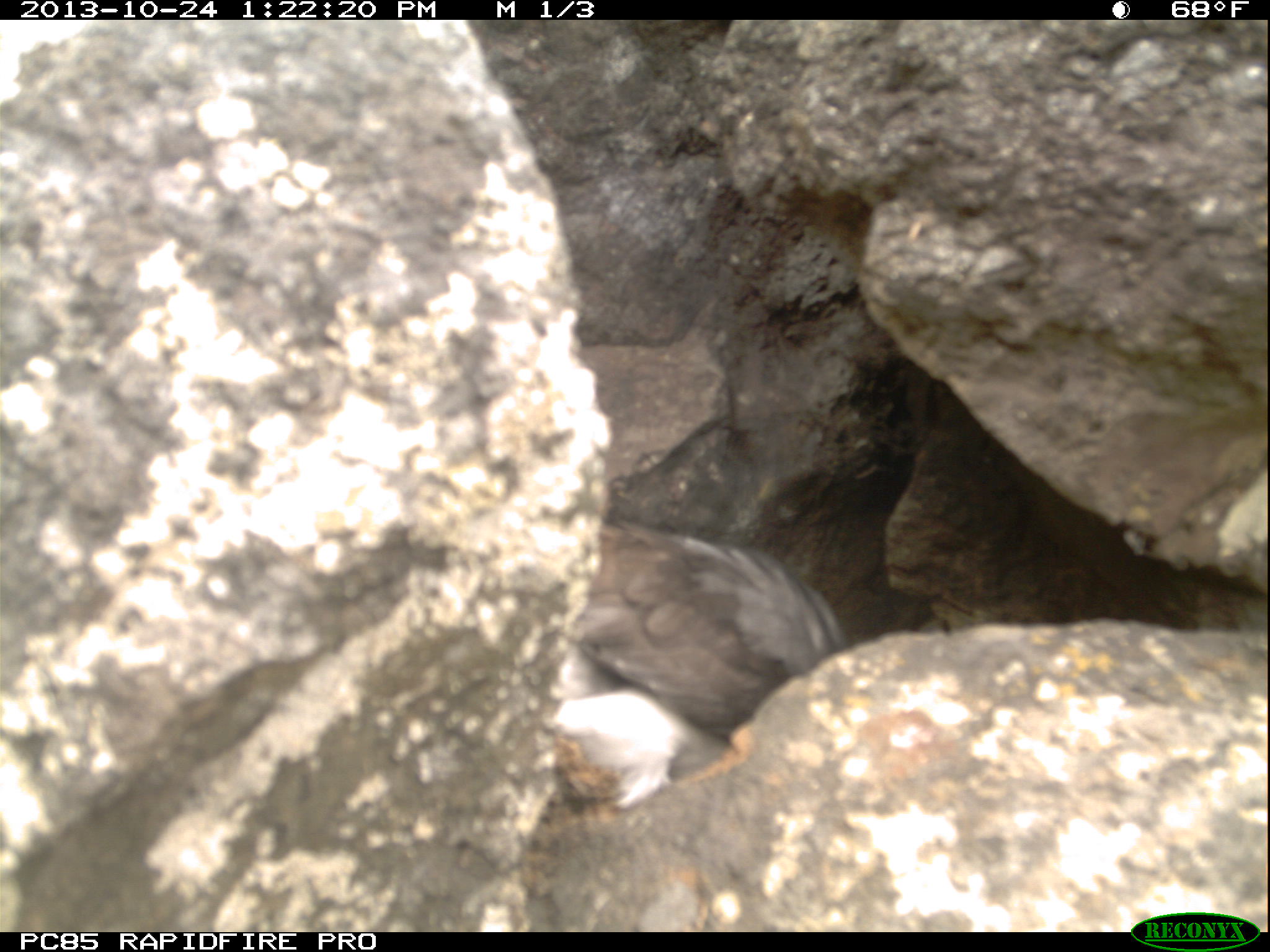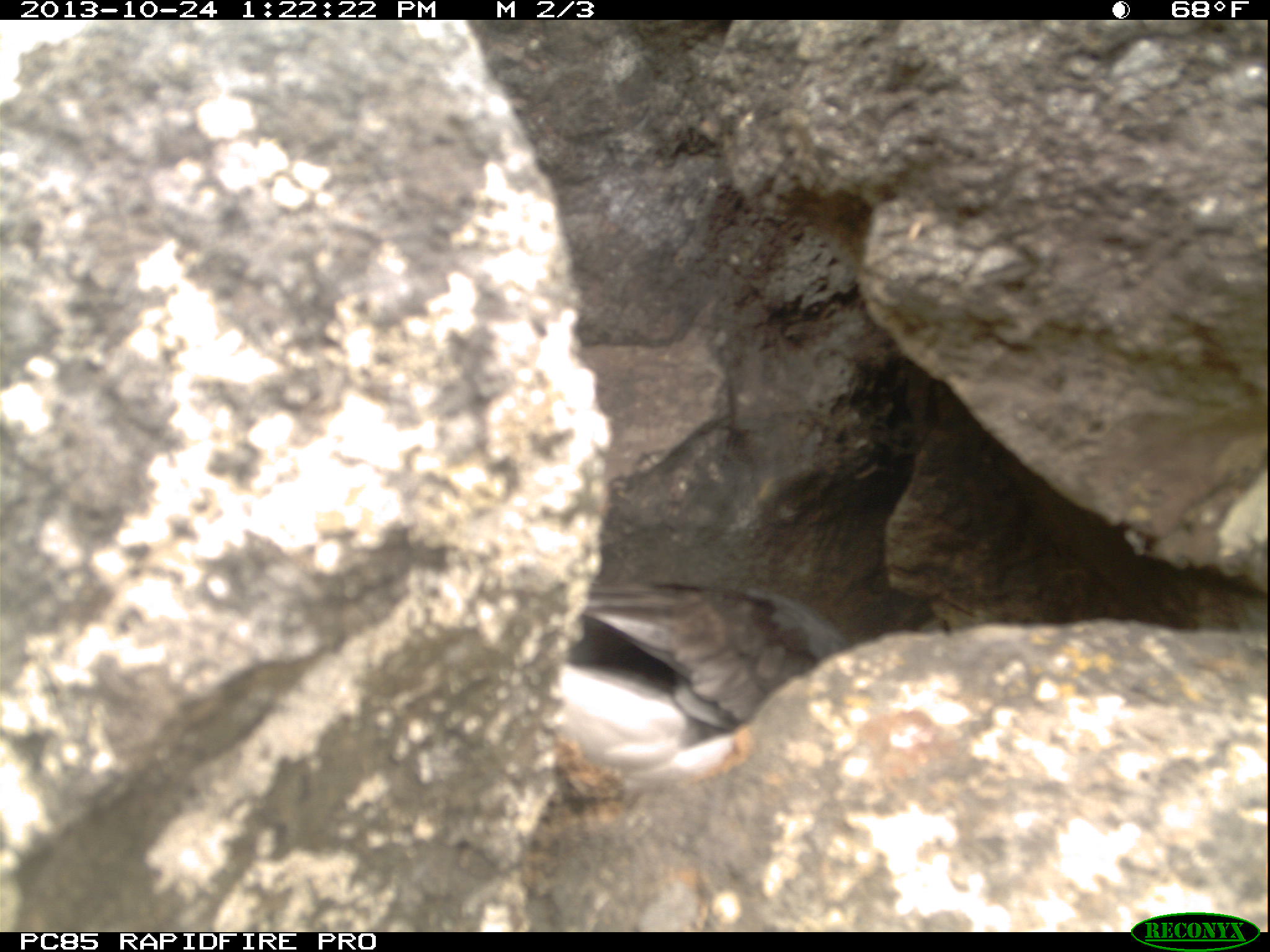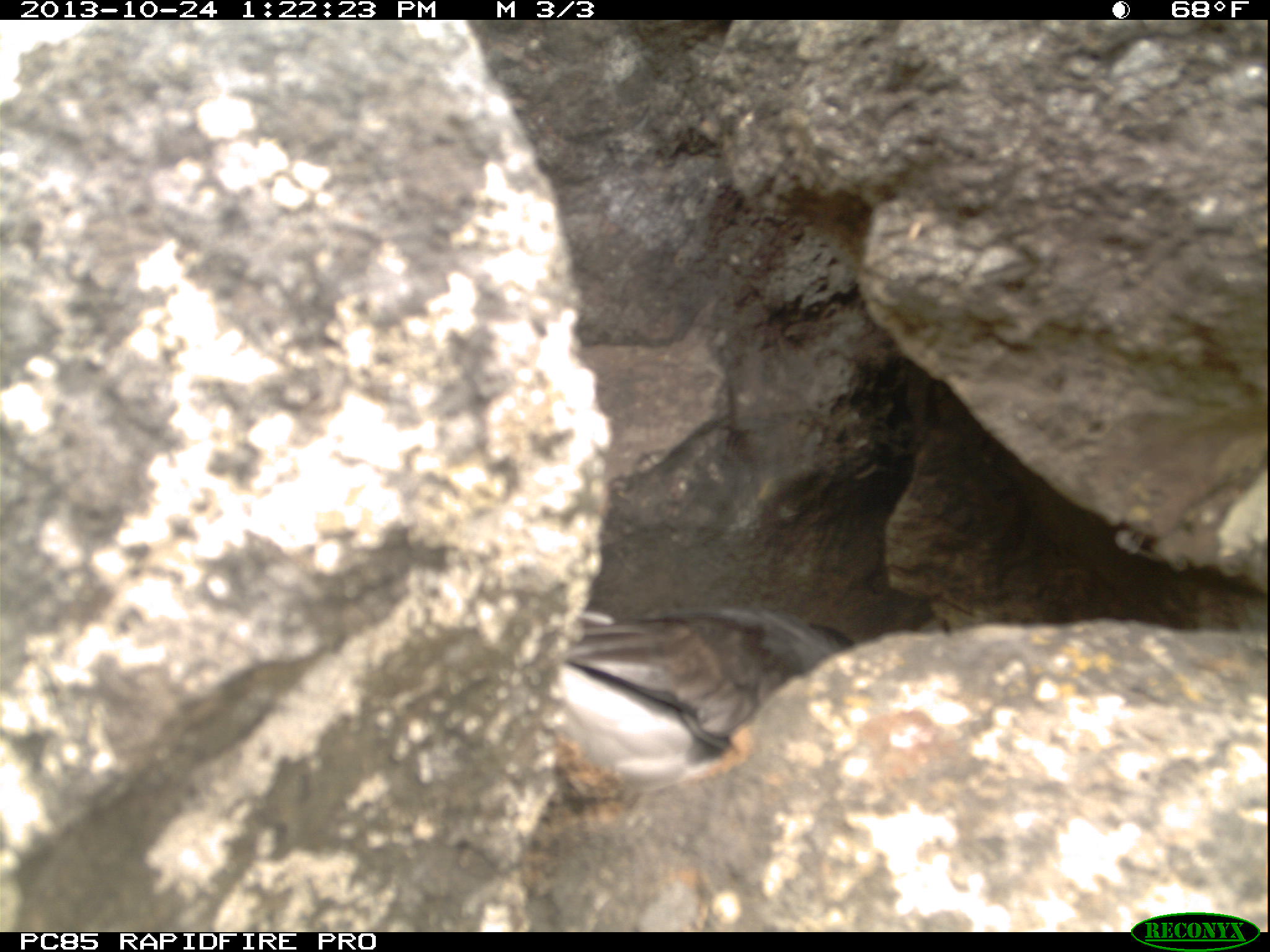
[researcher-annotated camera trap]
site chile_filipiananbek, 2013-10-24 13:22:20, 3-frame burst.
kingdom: Animalia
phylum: Chordata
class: Aves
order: Procellariiformes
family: Procellariidae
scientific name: Procellariidae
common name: petrel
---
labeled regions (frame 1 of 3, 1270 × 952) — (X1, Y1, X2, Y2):
petrel: (533, 519, 853, 813)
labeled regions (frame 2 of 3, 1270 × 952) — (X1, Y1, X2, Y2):
petrel: (531, 579, 853, 794)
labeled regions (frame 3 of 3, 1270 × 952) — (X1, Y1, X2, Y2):
petrel: (546, 589, 837, 812)